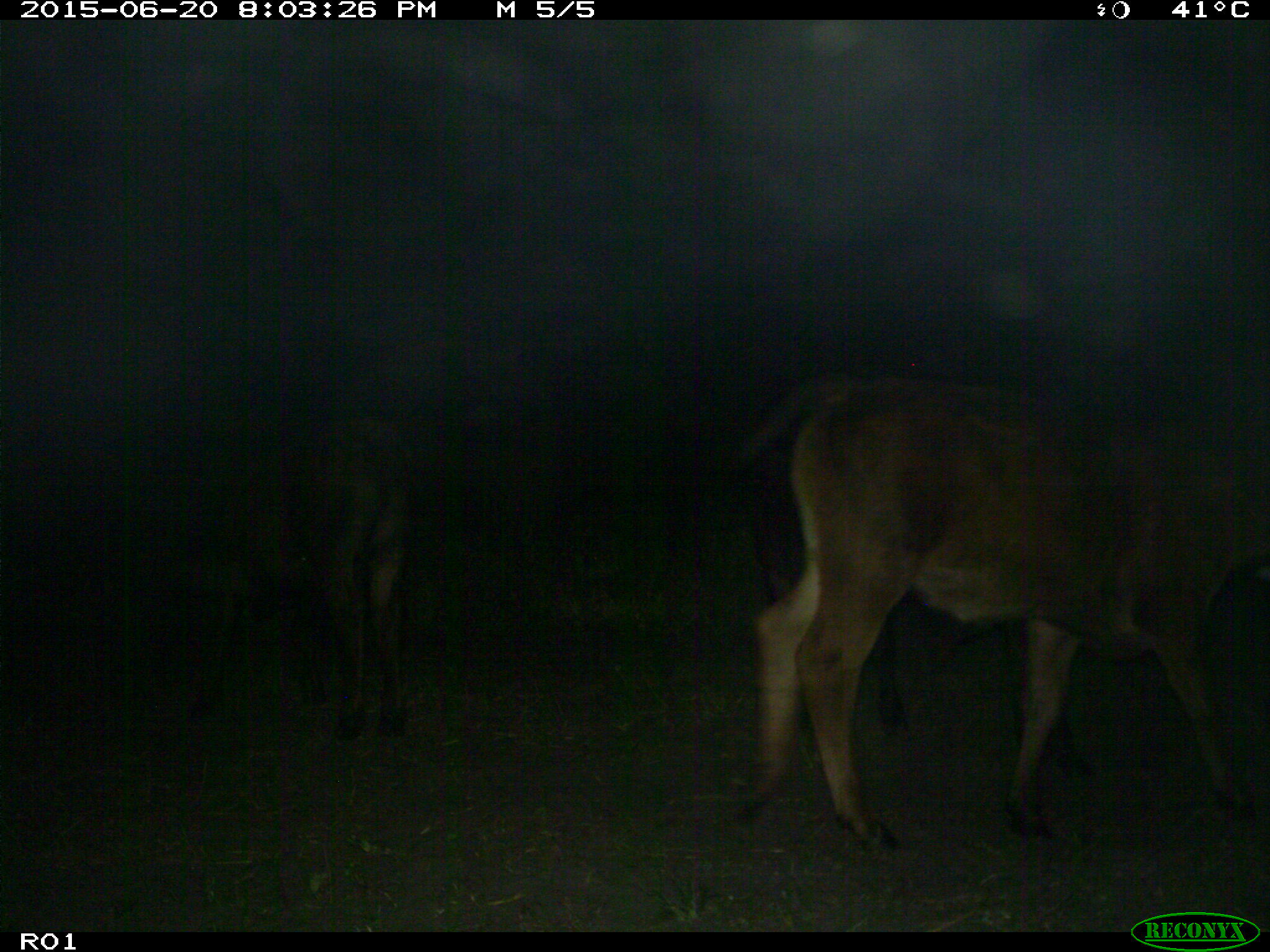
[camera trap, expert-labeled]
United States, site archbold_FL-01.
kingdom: Animalia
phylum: Chordata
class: Mammalia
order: Artiodactyla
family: Bovidae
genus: Bos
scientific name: Bos taurus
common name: domestic cow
Bos taurus (domestic cow).